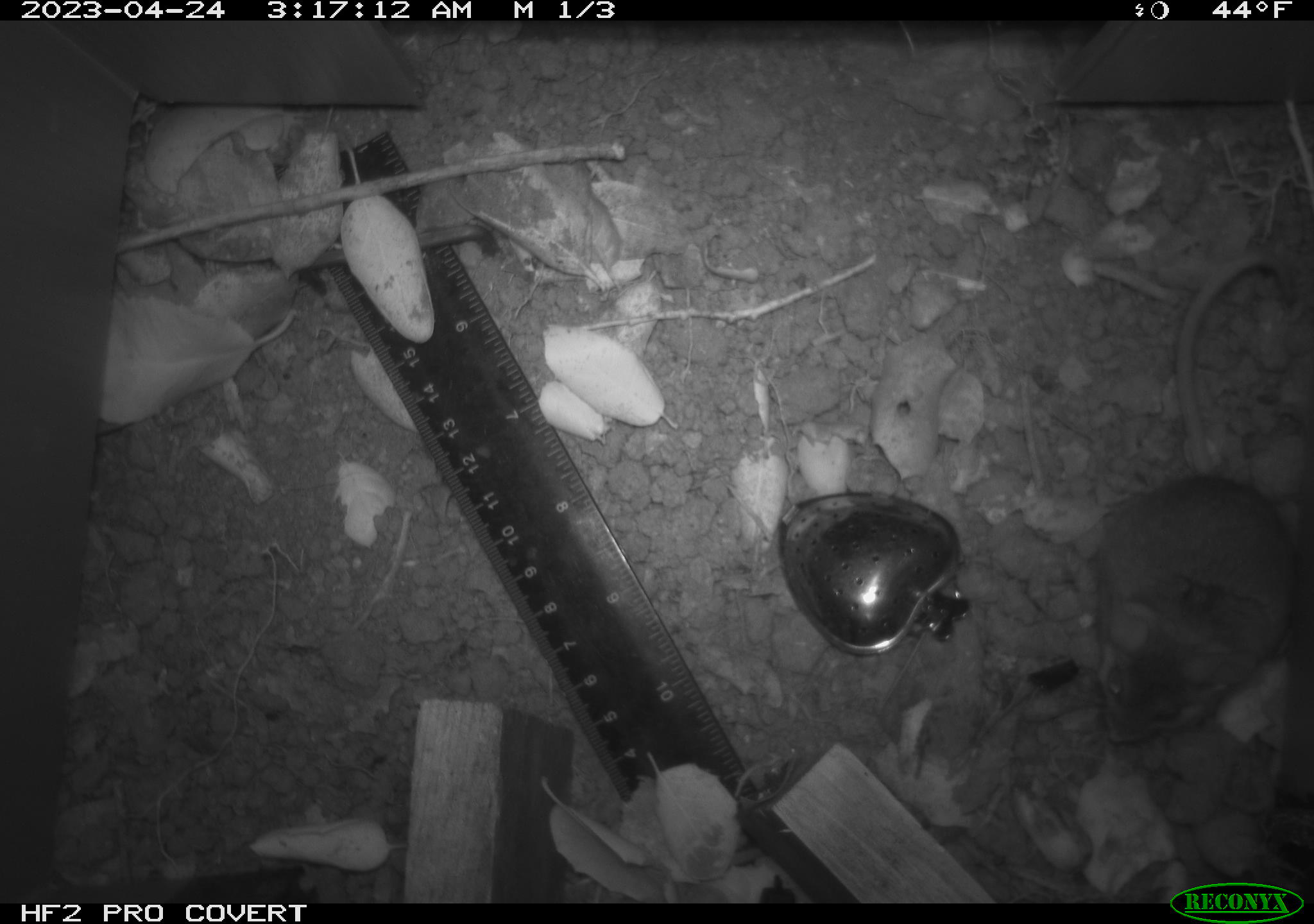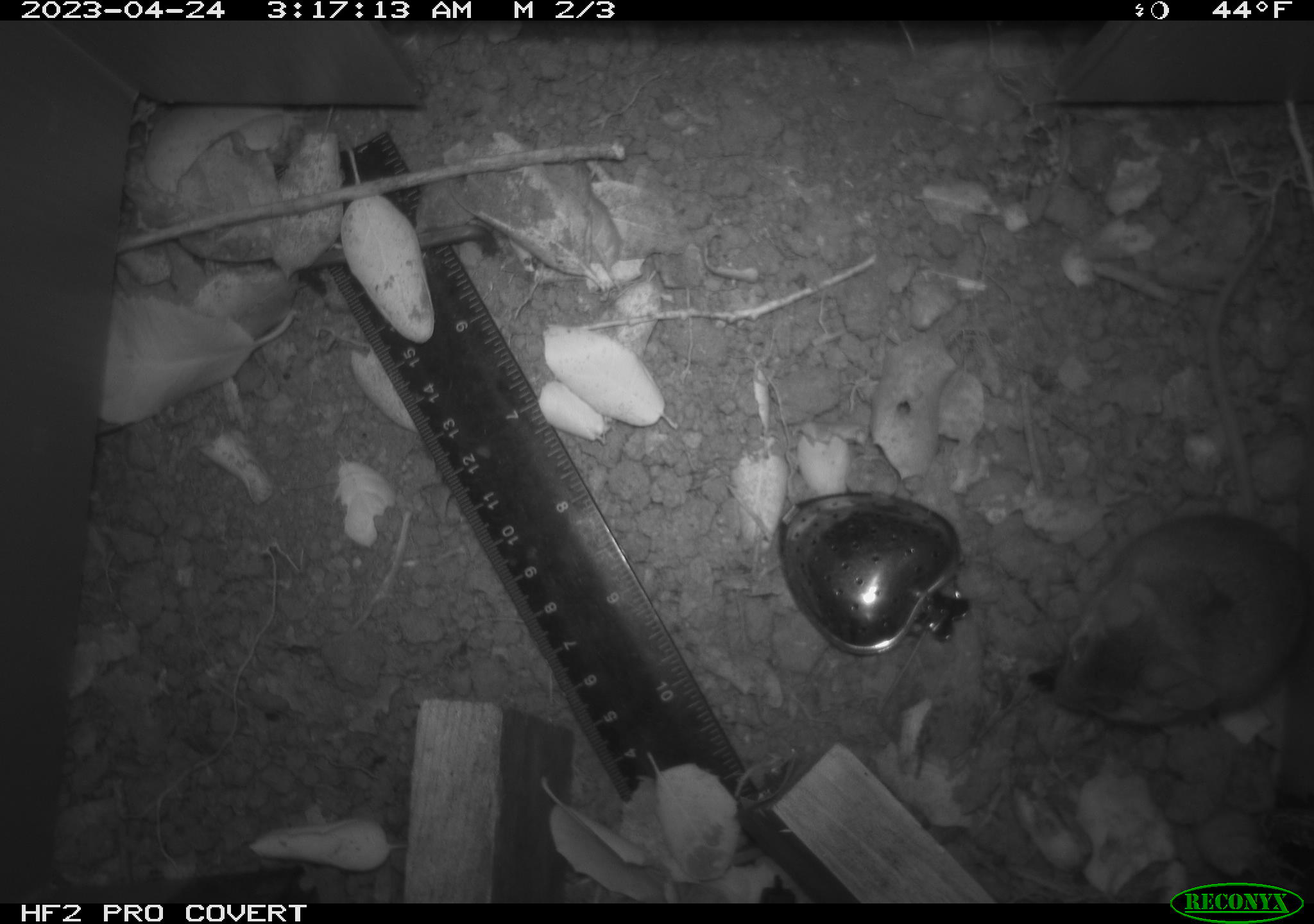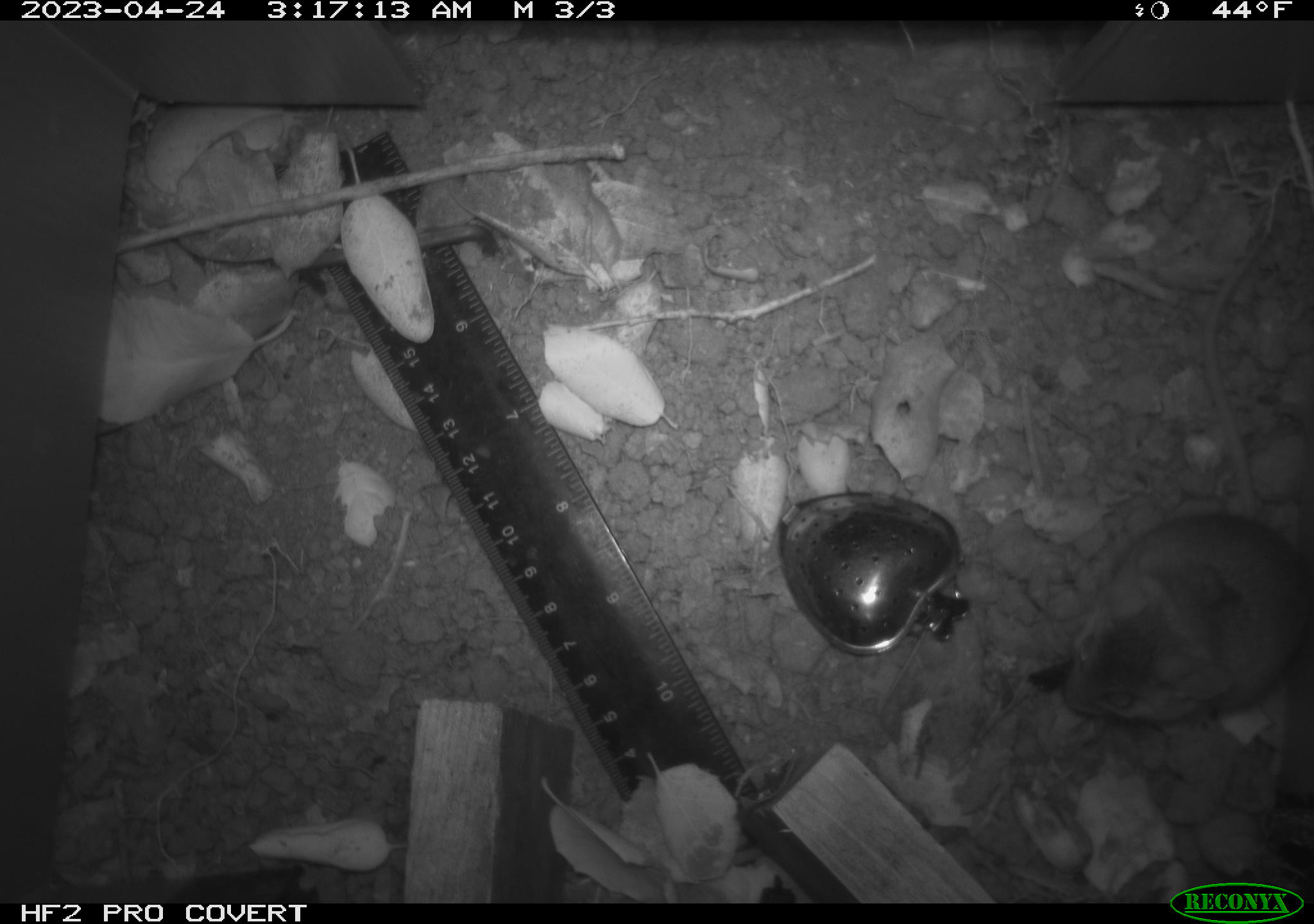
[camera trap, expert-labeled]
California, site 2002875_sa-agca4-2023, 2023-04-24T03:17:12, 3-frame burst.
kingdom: Animalia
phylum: Chordata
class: Mammalia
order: Rodentia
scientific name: Rodentia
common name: mouse species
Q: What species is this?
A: Mouse species (Rodentia).